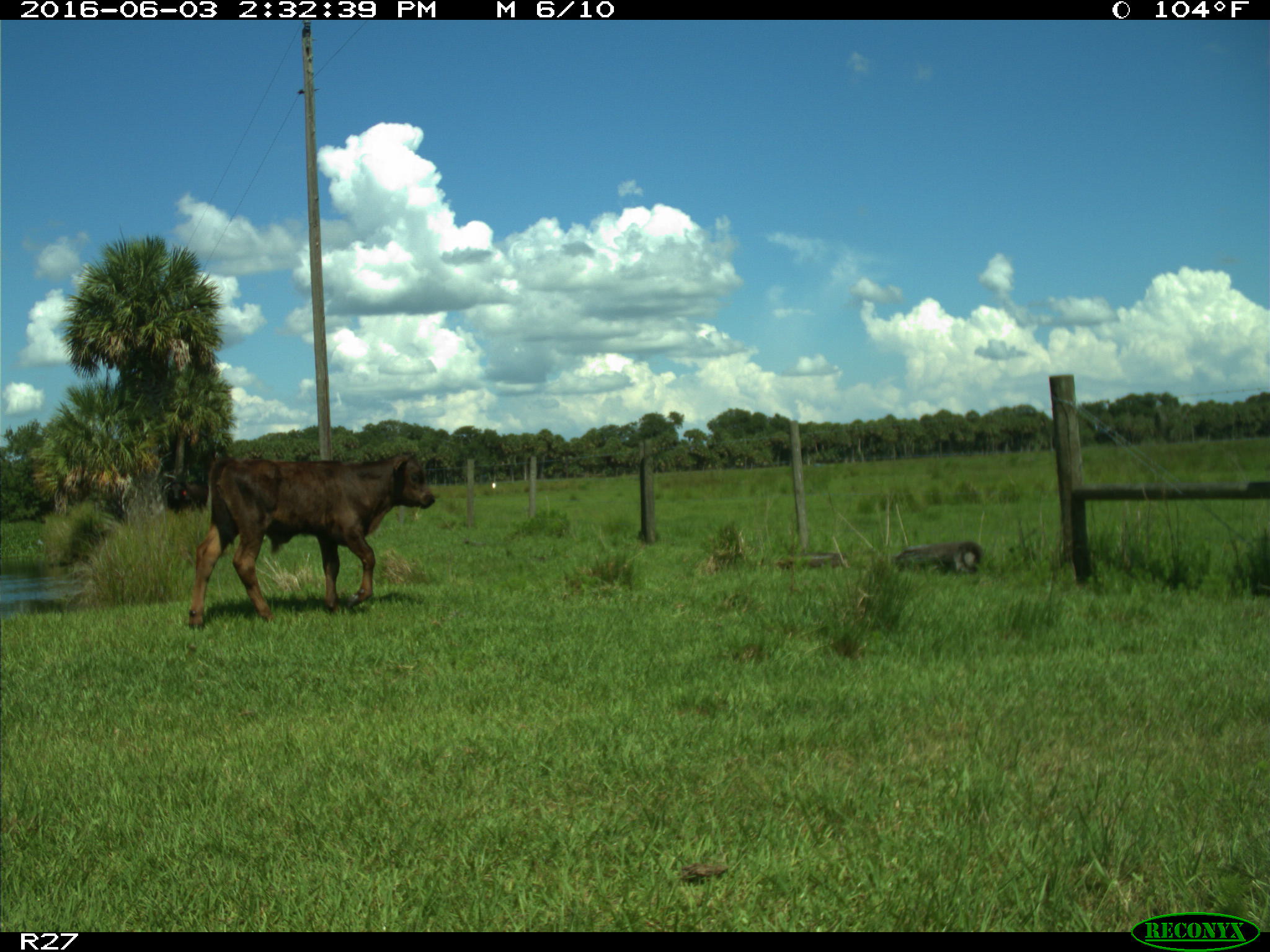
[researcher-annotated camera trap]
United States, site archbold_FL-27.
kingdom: Animalia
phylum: Chordata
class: Mammalia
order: Artiodactyla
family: Bovidae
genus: Bos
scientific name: Bos taurus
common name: domestic cow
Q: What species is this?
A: Bos taurus (domestic cow).